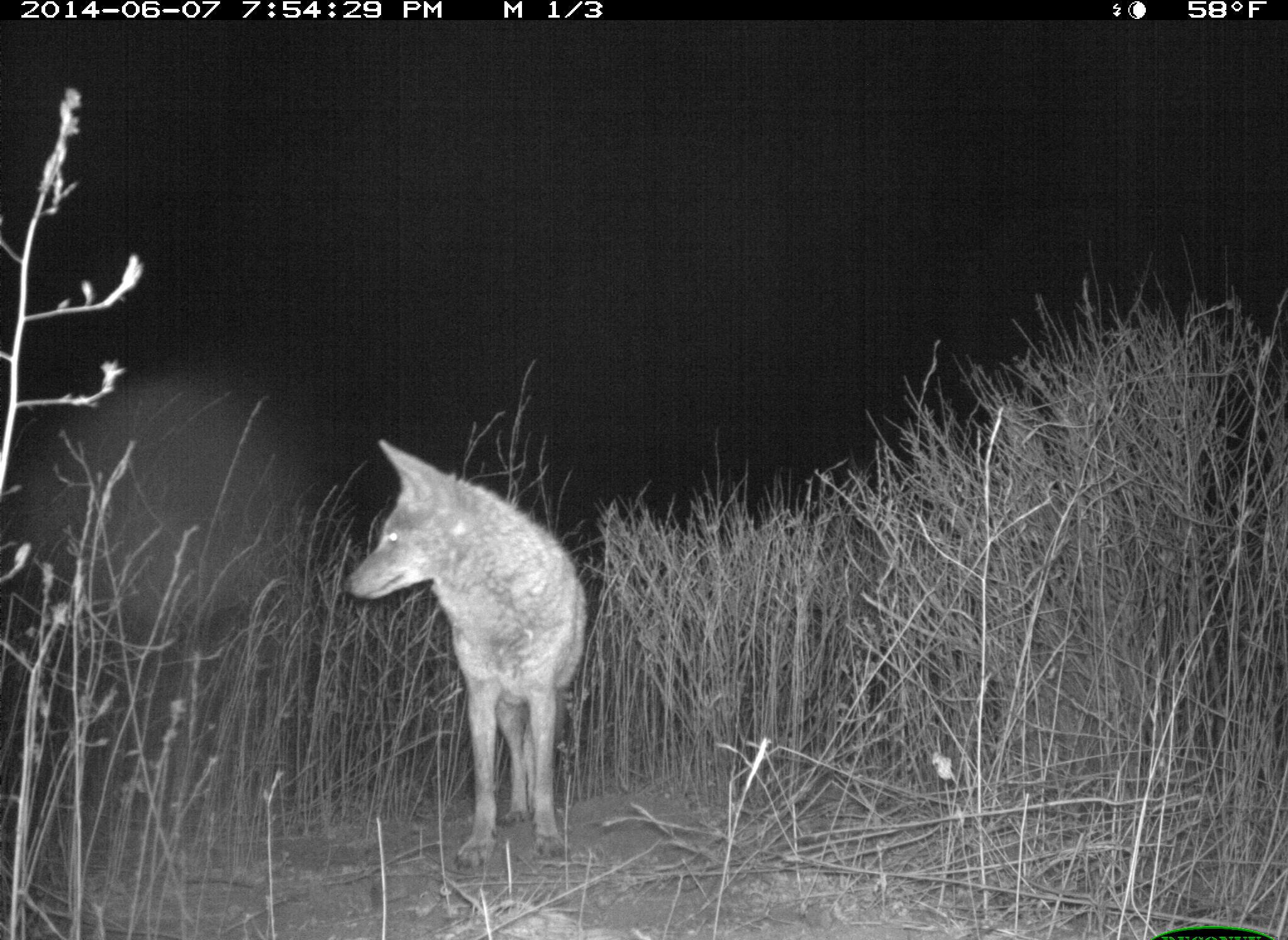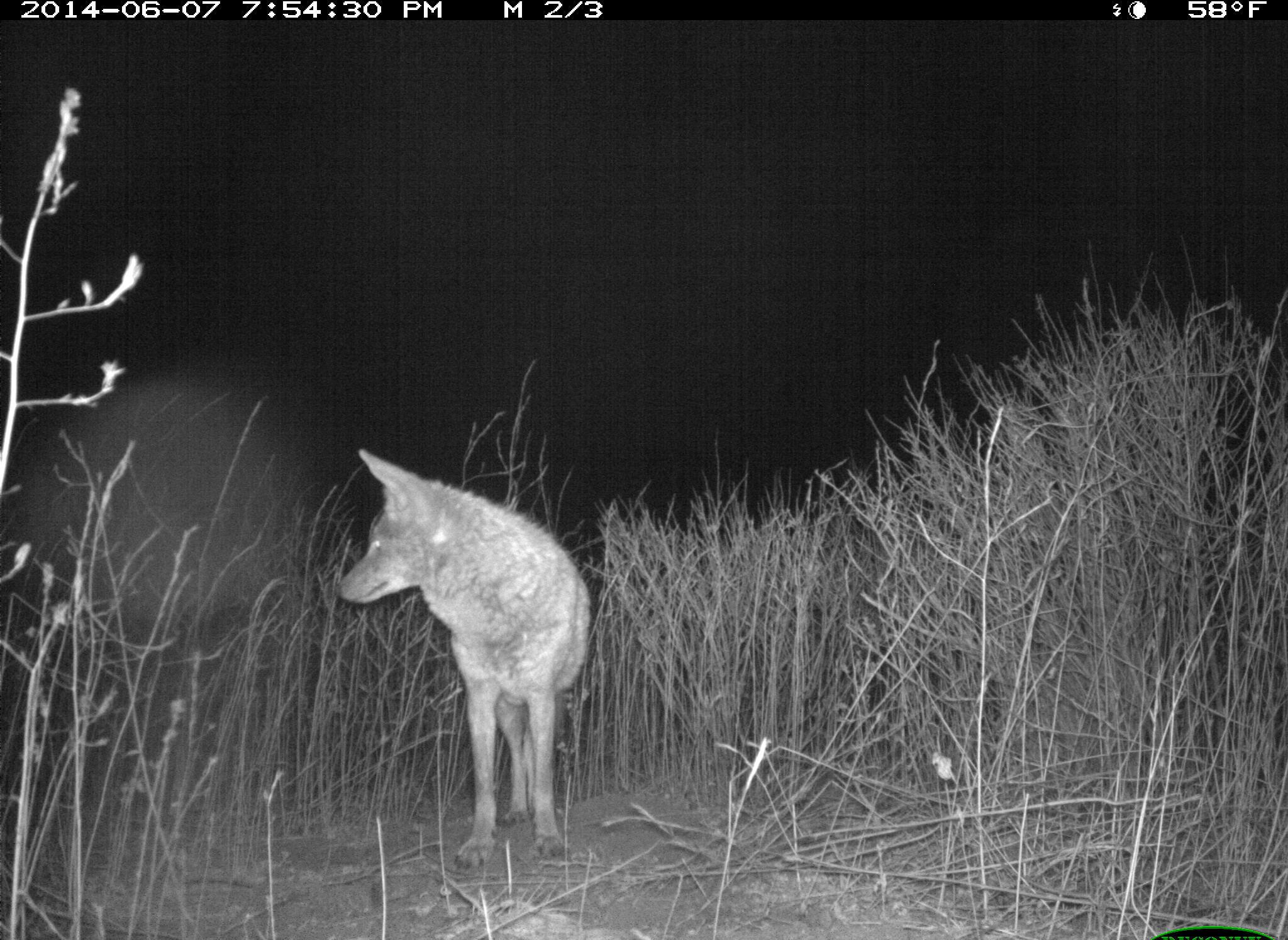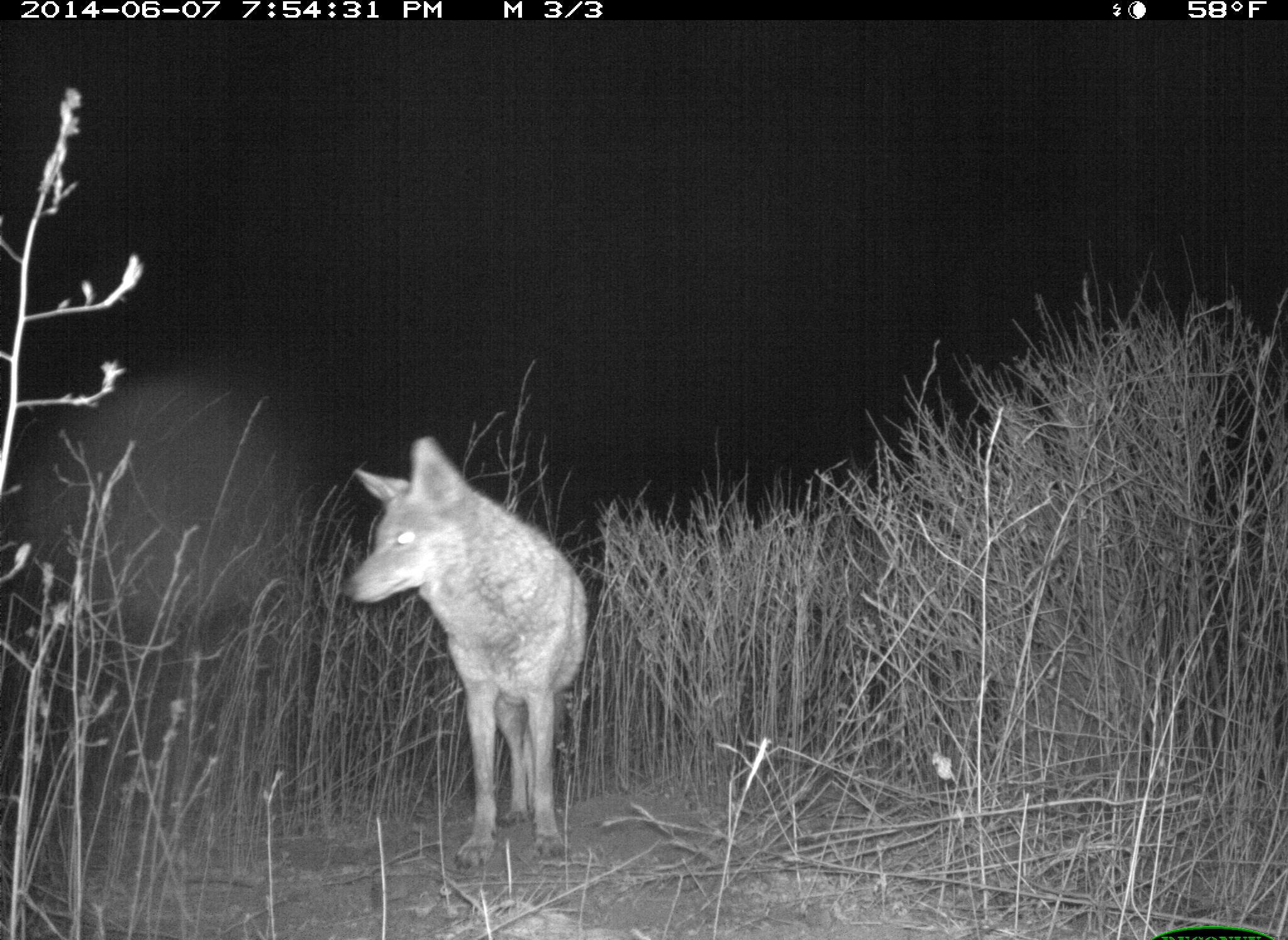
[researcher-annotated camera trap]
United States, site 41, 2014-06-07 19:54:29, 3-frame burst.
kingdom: Animalia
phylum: Chordata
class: Mammalia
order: Carnivora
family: Canidae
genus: Canis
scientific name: Canis latrans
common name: coyote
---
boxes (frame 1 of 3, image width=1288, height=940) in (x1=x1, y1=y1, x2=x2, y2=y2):
coyote: (x1=341, y1=439, x2=591, y2=872)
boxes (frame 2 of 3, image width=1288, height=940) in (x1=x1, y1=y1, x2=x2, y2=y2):
coyote: (x1=334, y1=448, x2=591, y2=876)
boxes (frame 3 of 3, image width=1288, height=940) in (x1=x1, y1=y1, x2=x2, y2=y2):
coyote: (x1=343, y1=435, x2=590, y2=881)